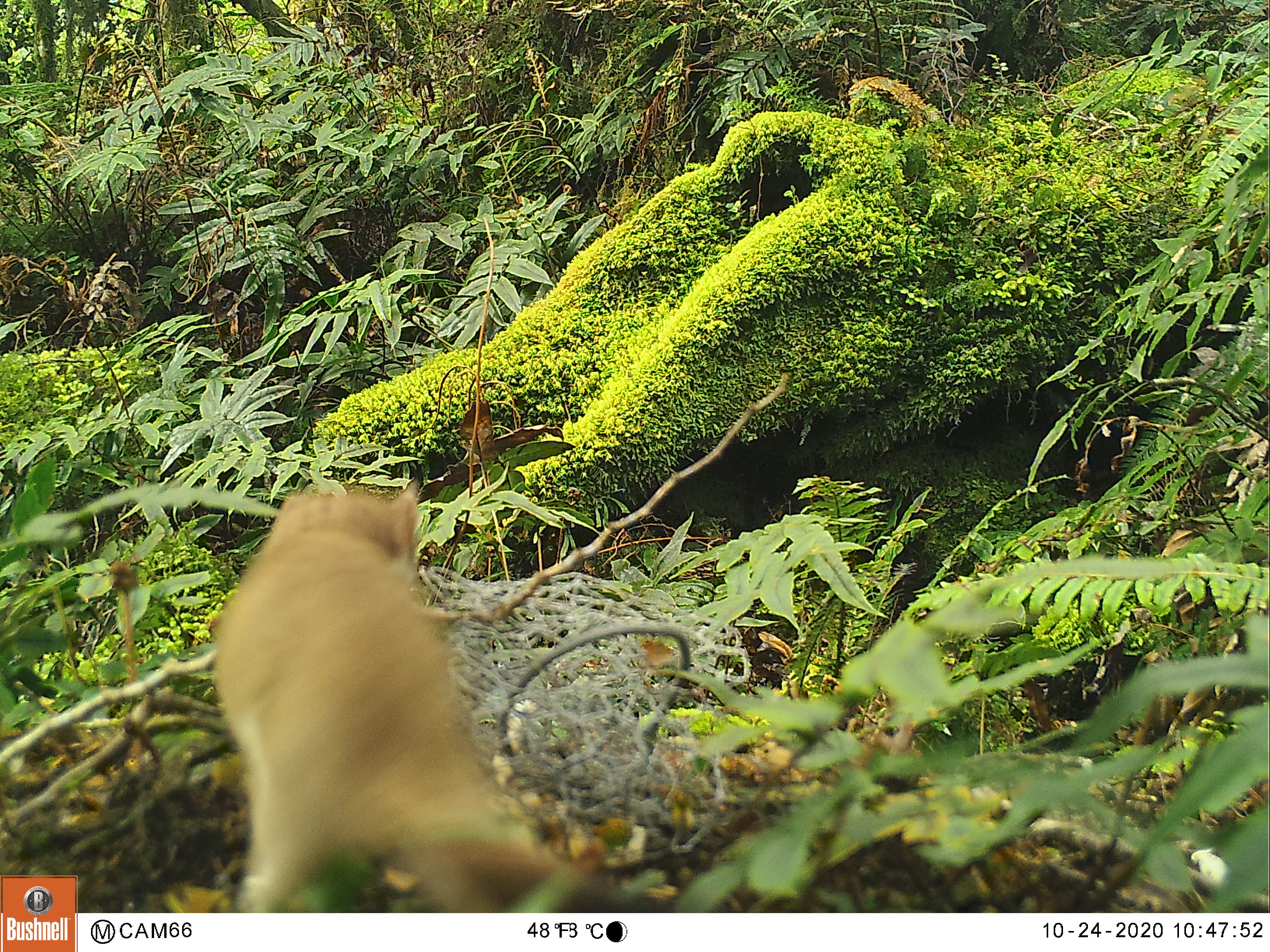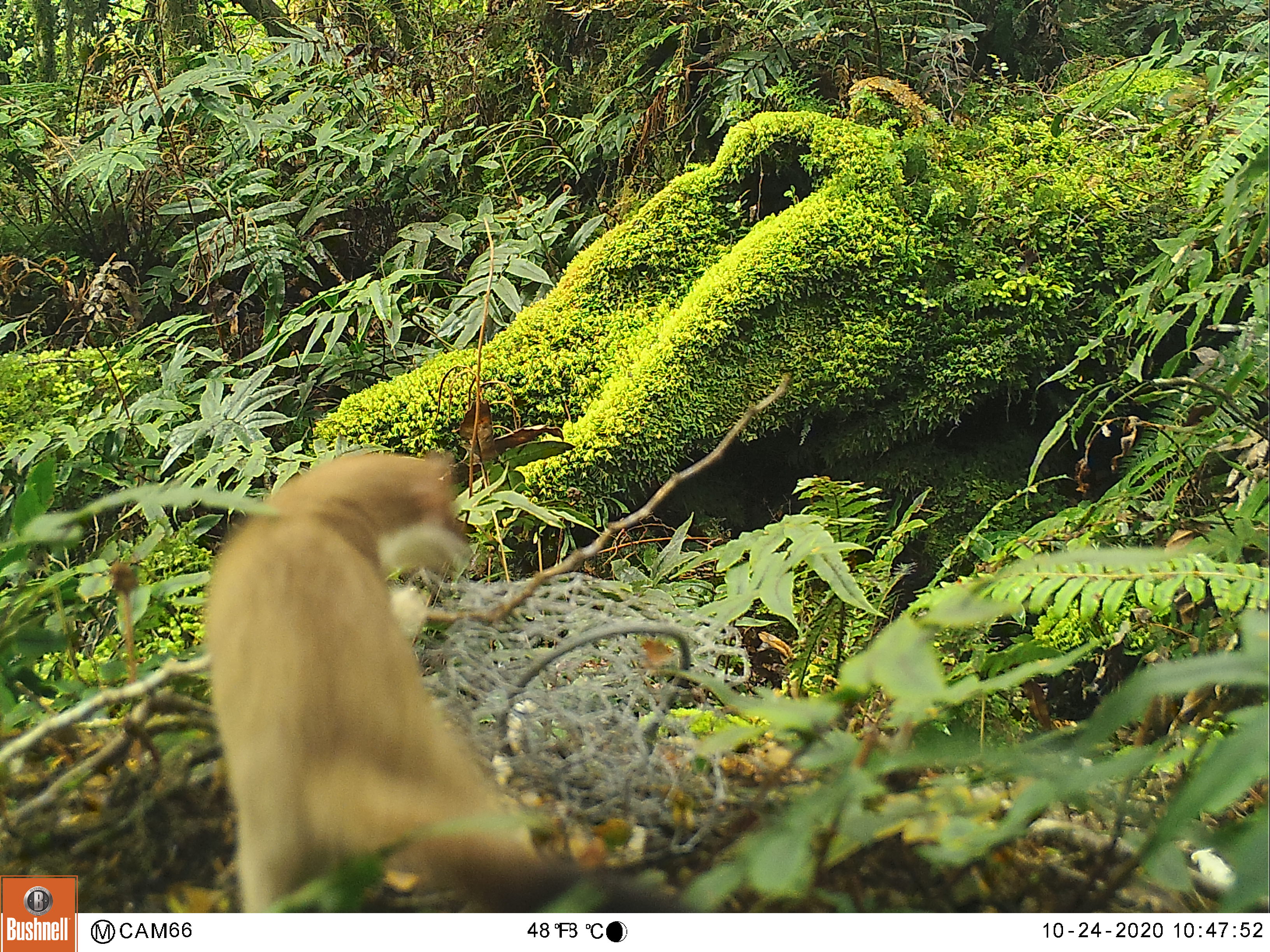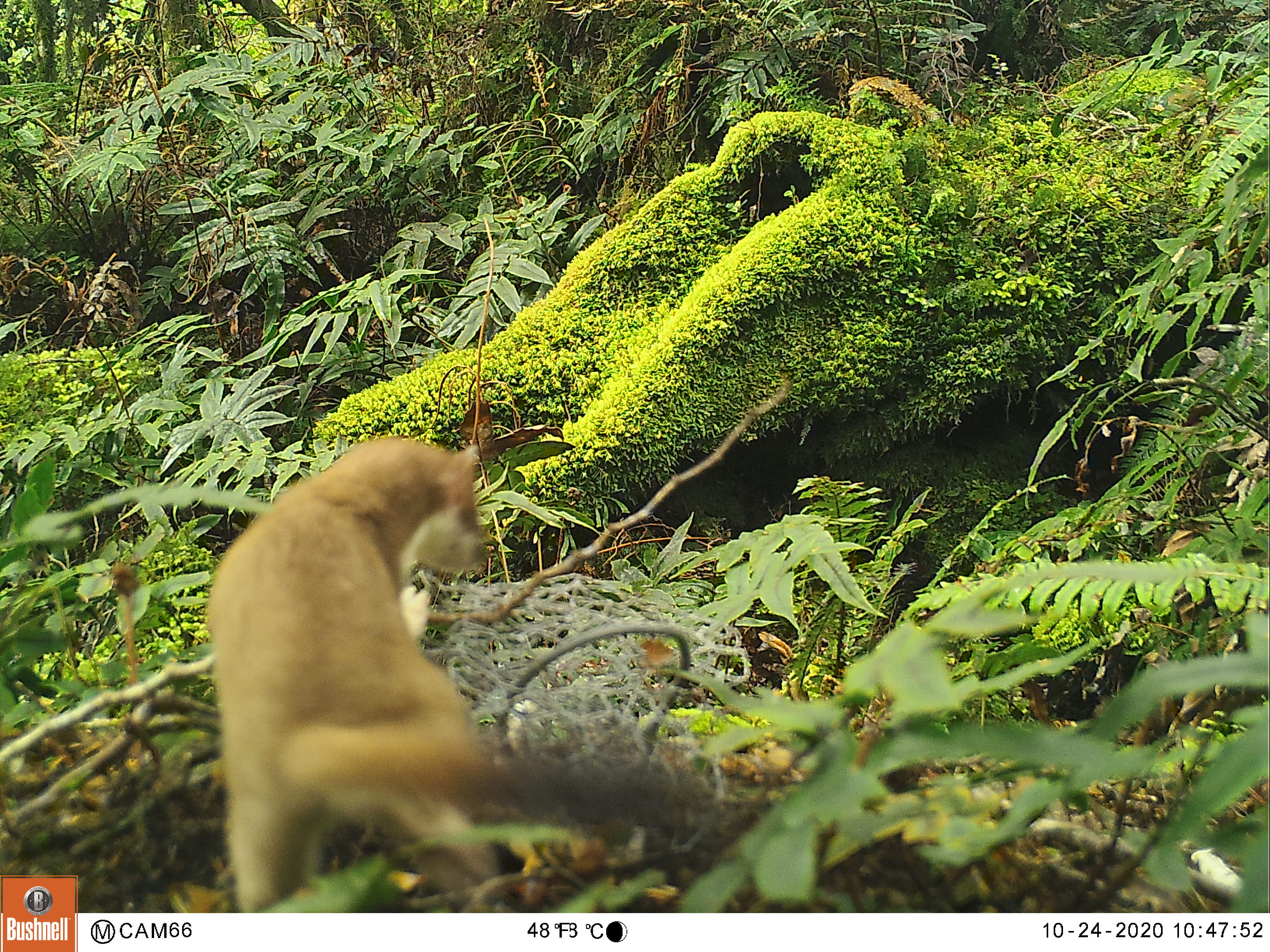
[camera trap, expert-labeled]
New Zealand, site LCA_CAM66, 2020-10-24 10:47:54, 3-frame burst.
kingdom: Animalia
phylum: Chordata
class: Mammalia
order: Carnivora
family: Mustelidae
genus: Mustela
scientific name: Mustela erminea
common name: stoat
Stoat (Mustela erminea).